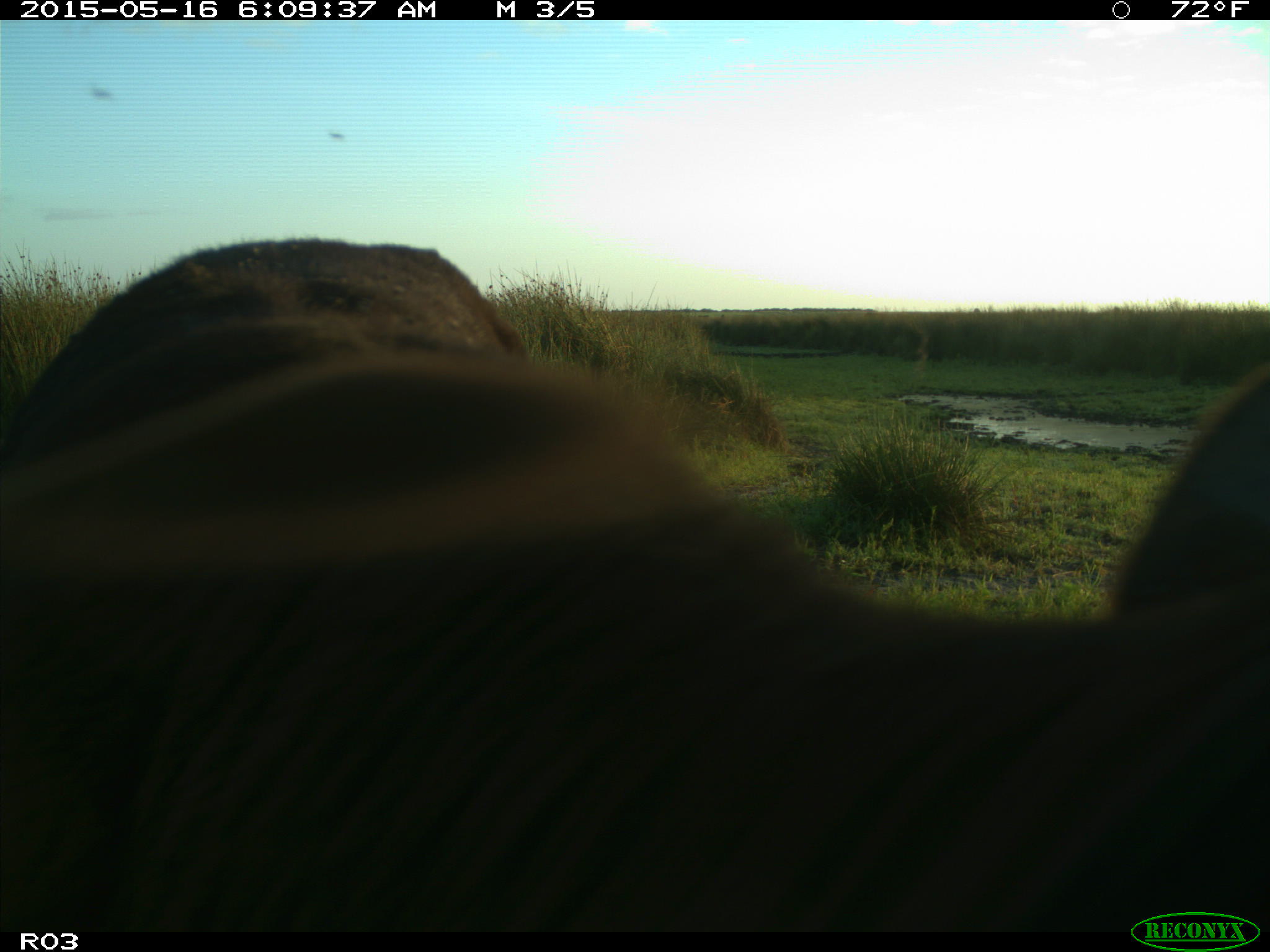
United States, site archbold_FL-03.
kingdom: Animalia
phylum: Chordata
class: Mammalia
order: Artiodactyla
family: Bovidae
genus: Bos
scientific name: Bos taurus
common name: domestic cow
Bos taurus (domestic cow).